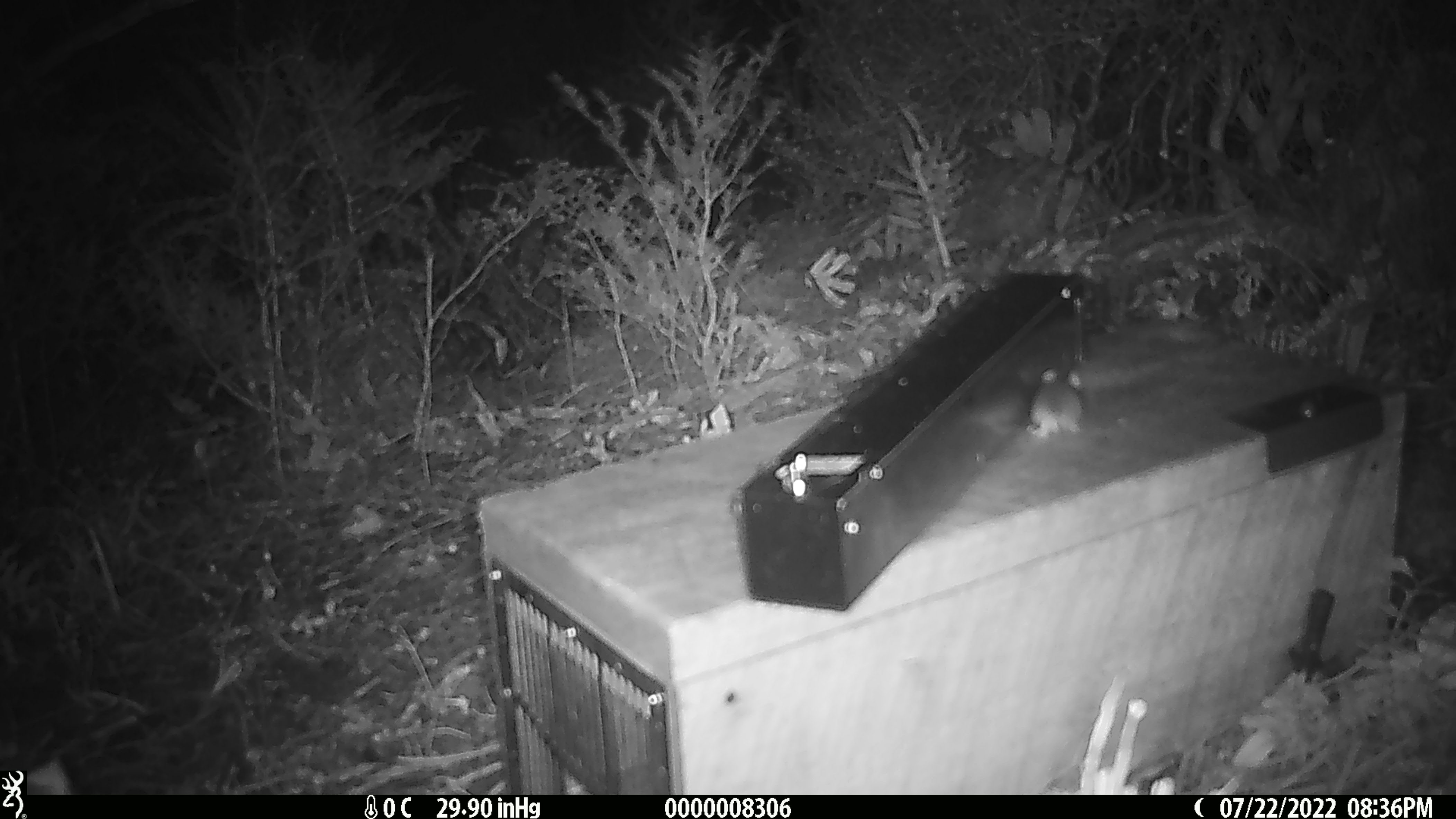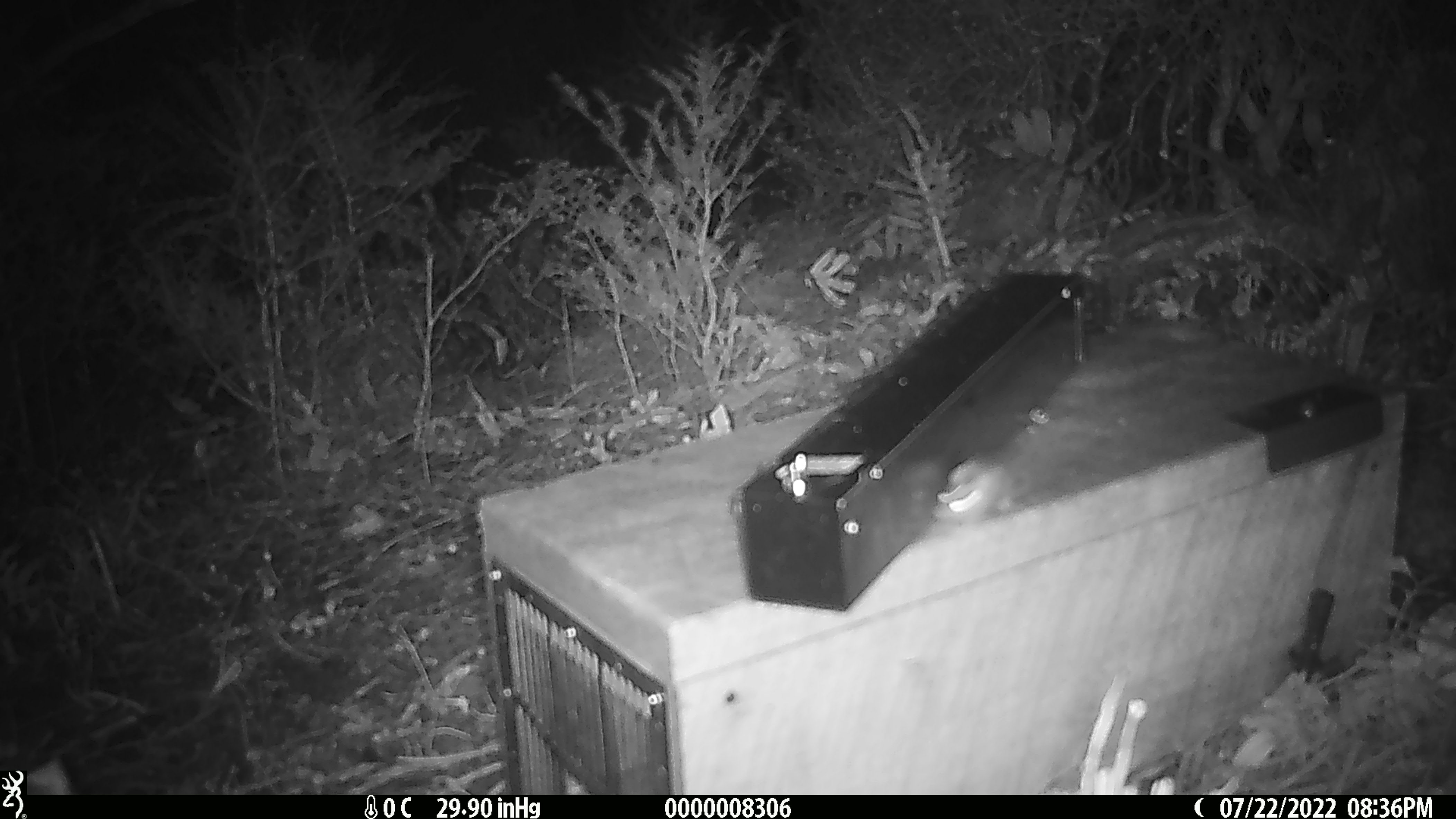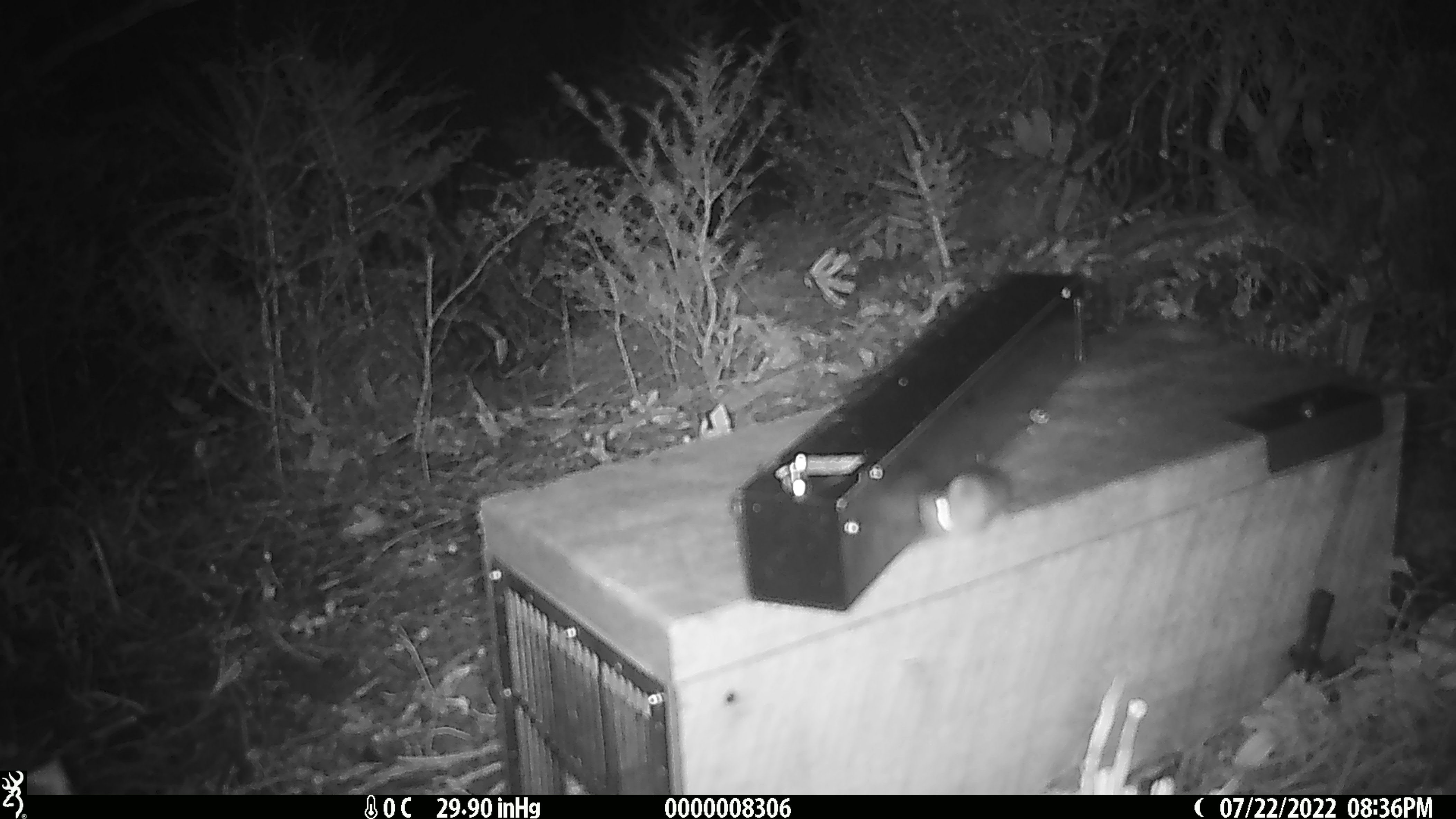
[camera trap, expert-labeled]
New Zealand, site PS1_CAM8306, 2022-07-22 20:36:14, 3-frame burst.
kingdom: Animalia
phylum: Chordata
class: Mammalia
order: Rodentia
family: Muridae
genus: Mus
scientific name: Mus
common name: mouse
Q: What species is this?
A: Mouse (Mus).